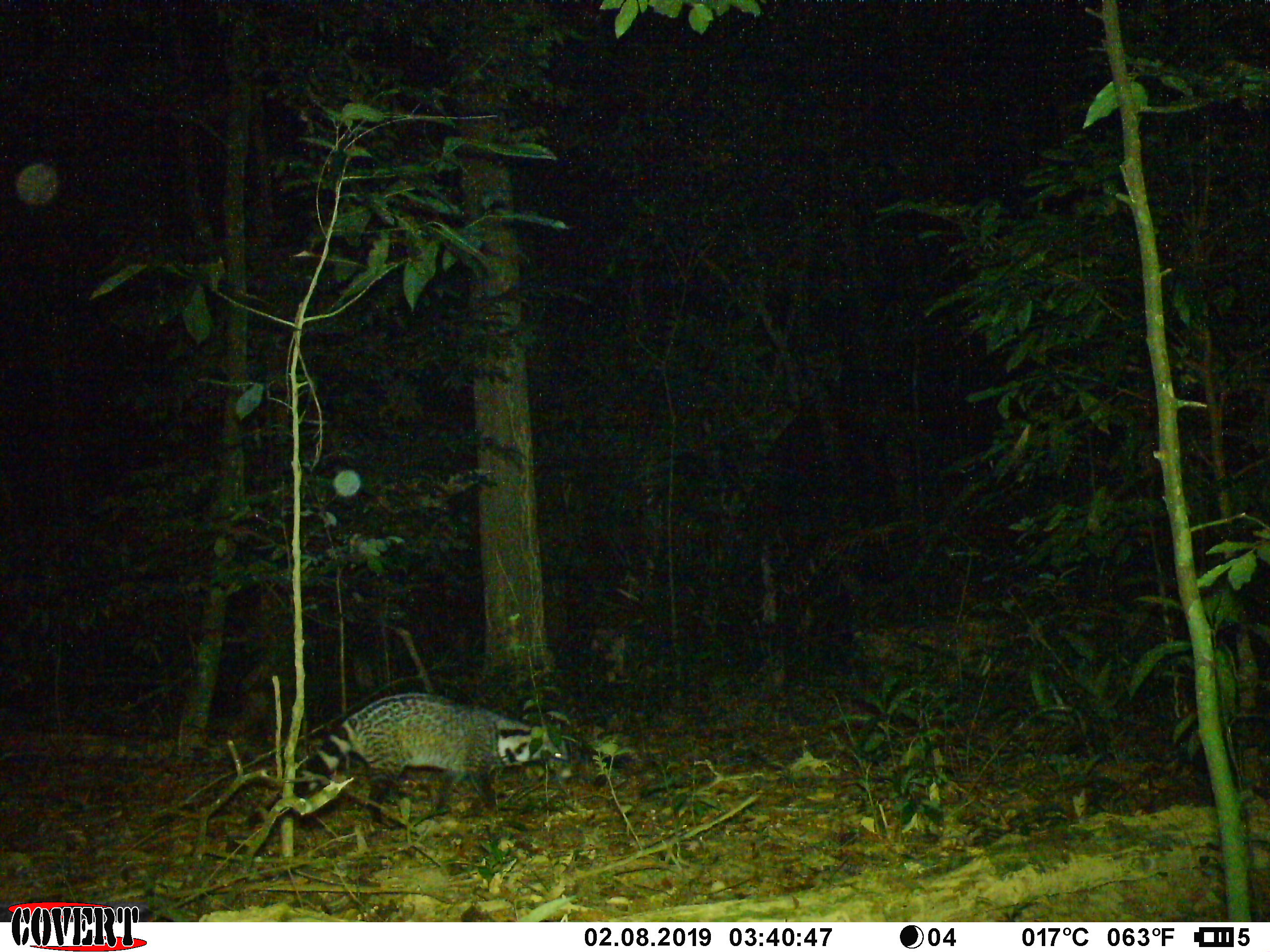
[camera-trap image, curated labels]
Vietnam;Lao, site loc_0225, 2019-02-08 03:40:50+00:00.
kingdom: Animalia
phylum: Chordata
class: Mammalia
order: Carnivora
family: Viverridae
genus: Viverra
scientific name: Viverra zibetha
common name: large indian civet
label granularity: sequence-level